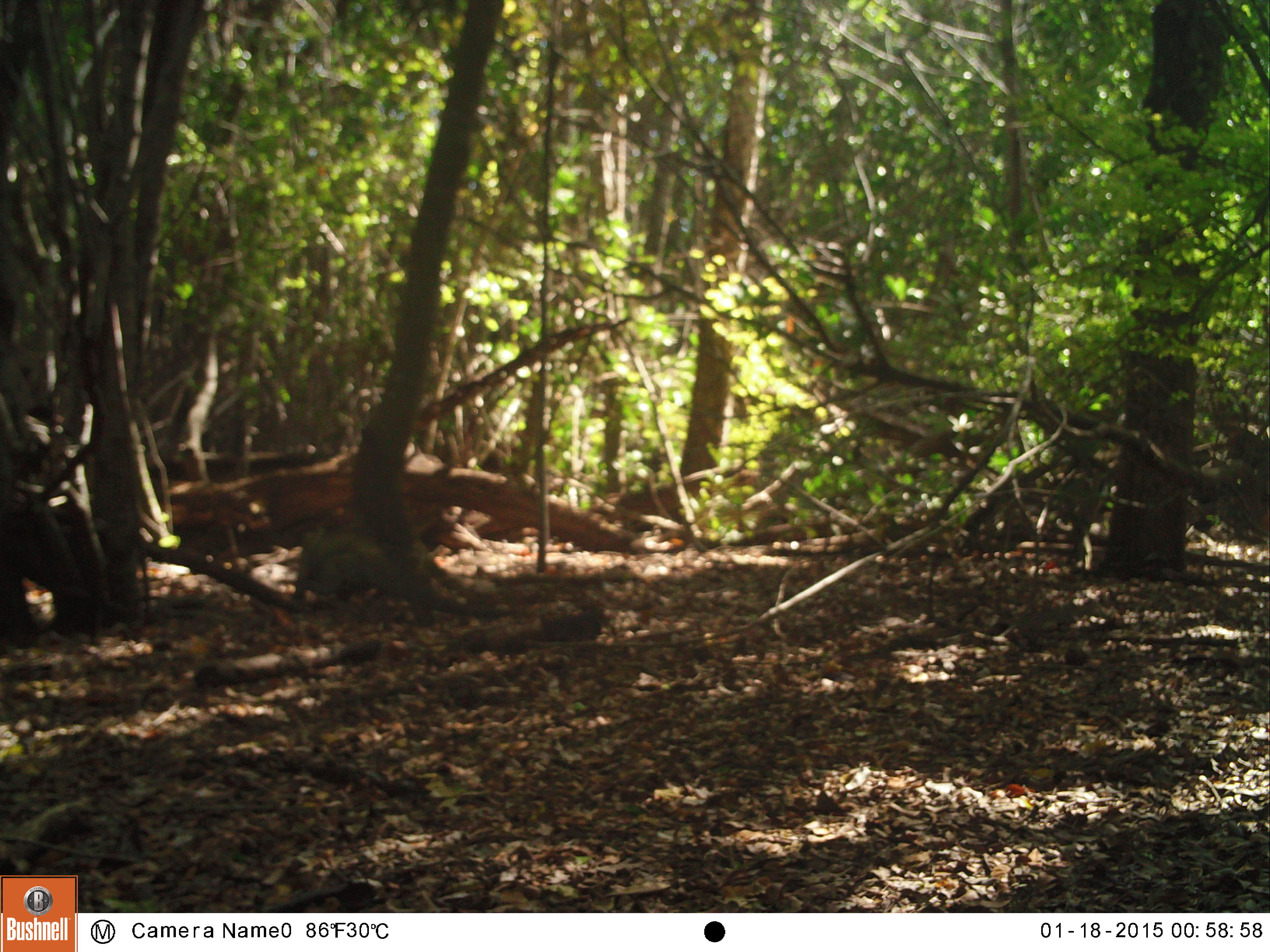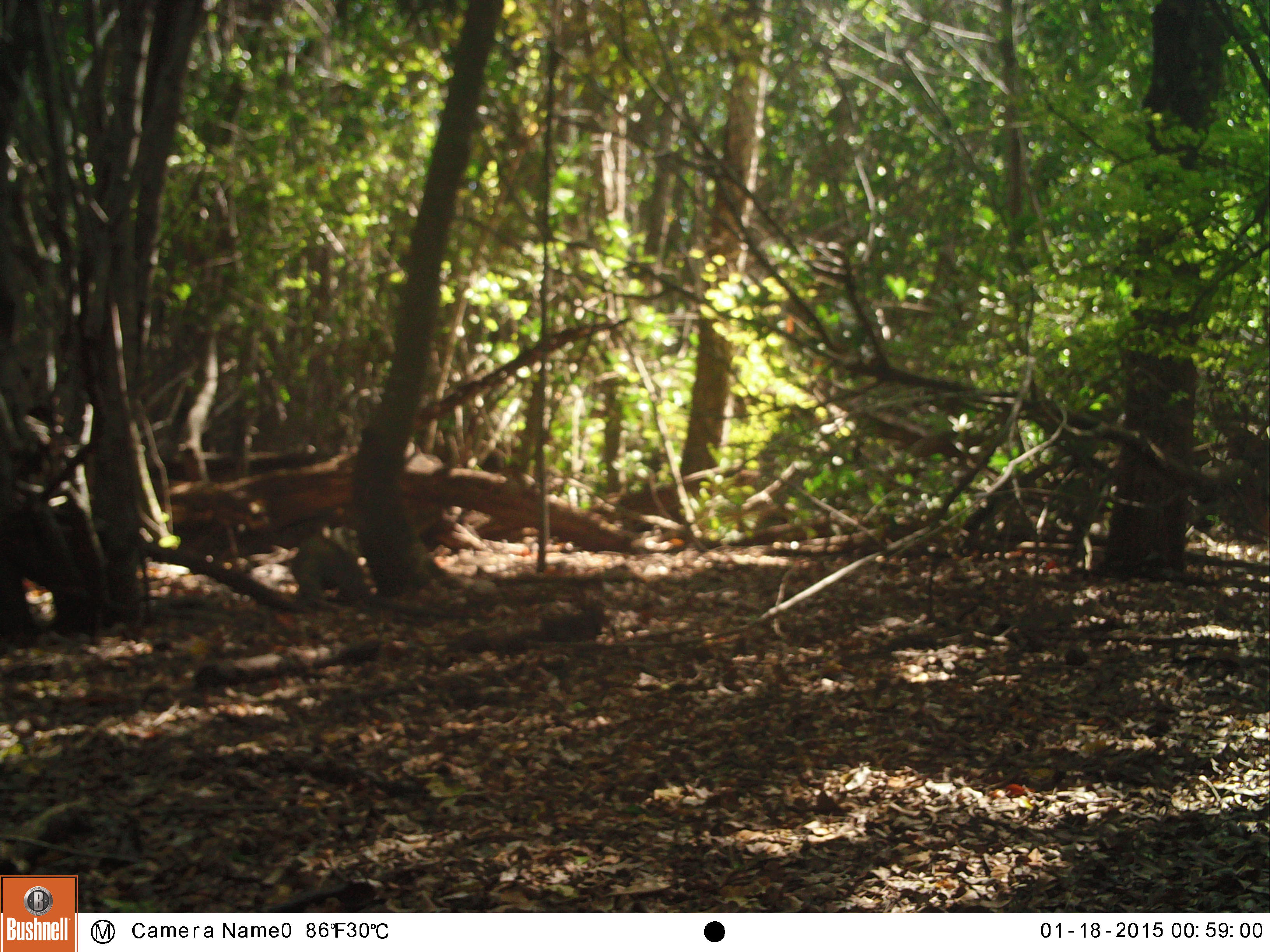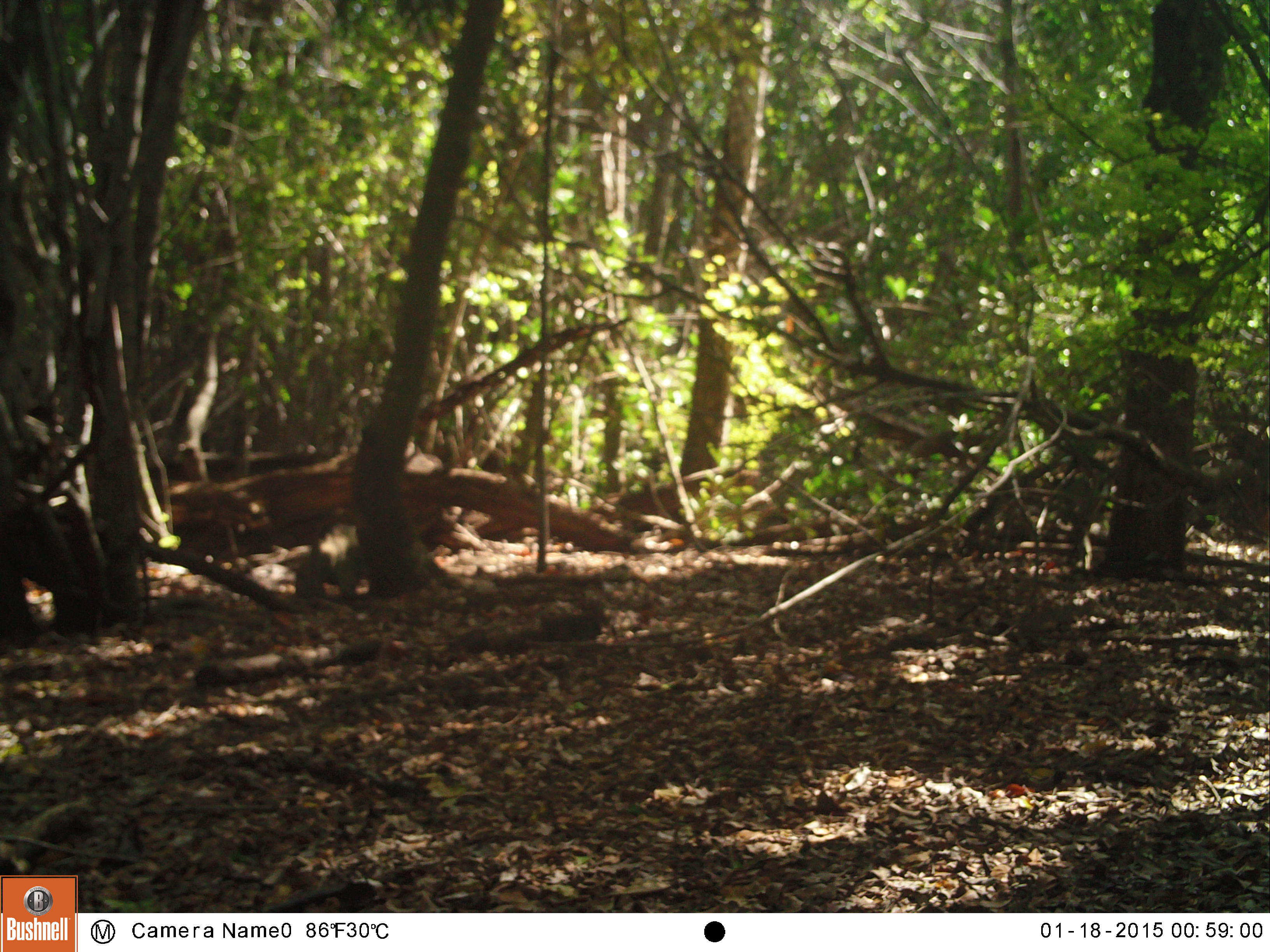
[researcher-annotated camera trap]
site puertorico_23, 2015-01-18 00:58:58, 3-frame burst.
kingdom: Animalia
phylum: Chordata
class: Reptilia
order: Squamata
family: Iguanidae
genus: Iguana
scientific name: Iguana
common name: typical iguanas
Iguana (typical iguanas).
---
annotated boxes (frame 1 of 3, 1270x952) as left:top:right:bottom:
iguana: 287:513:497:622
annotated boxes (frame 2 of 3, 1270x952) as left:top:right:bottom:
iguana: 276:530:390:620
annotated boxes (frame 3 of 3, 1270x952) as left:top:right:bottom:
iguana: 279:520:398:597